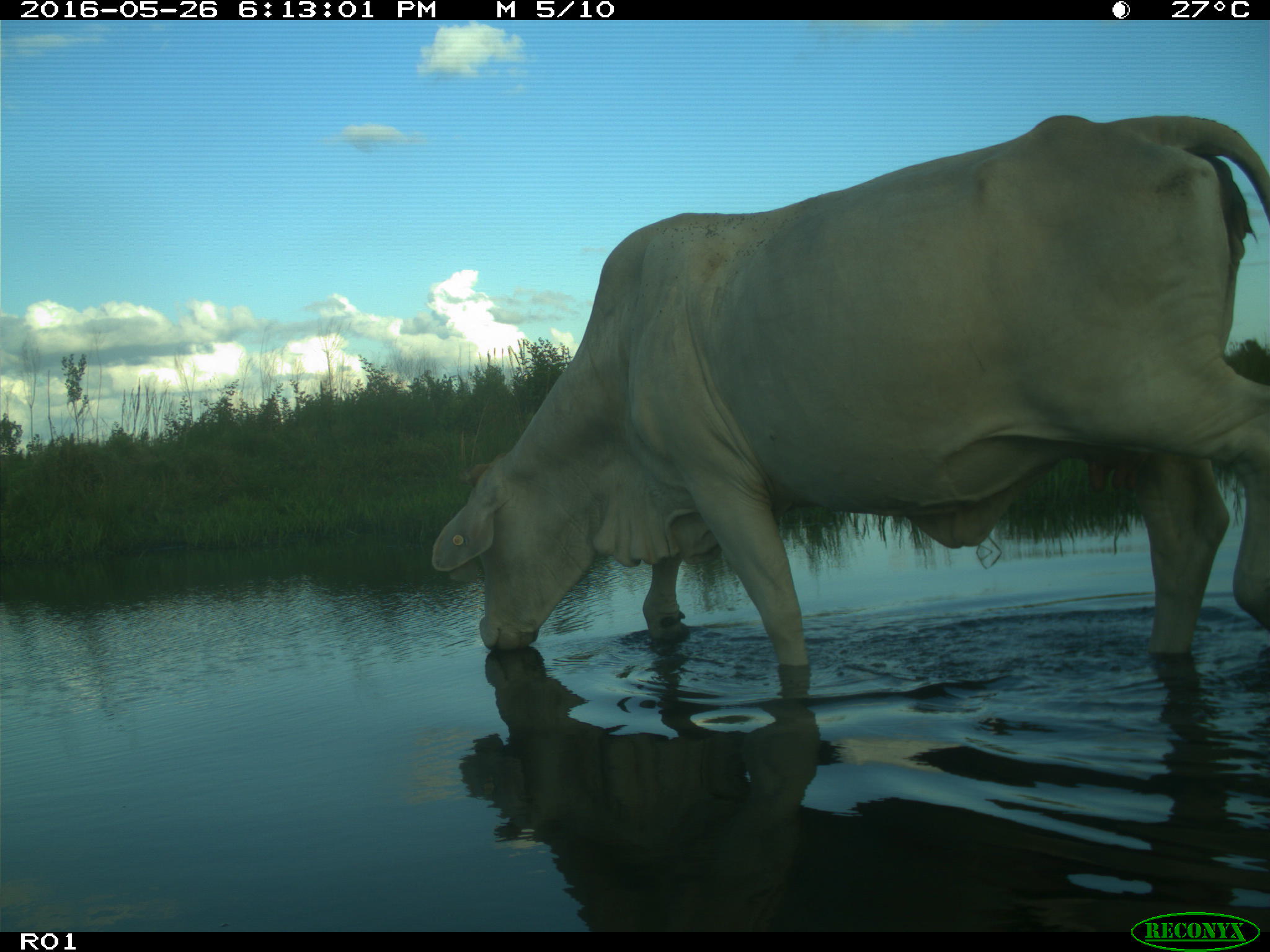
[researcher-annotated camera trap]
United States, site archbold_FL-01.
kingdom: Animalia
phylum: Chordata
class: Mammalia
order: Artiodactyla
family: Bovidae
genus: Bos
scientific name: Bos taurus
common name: domestic cow